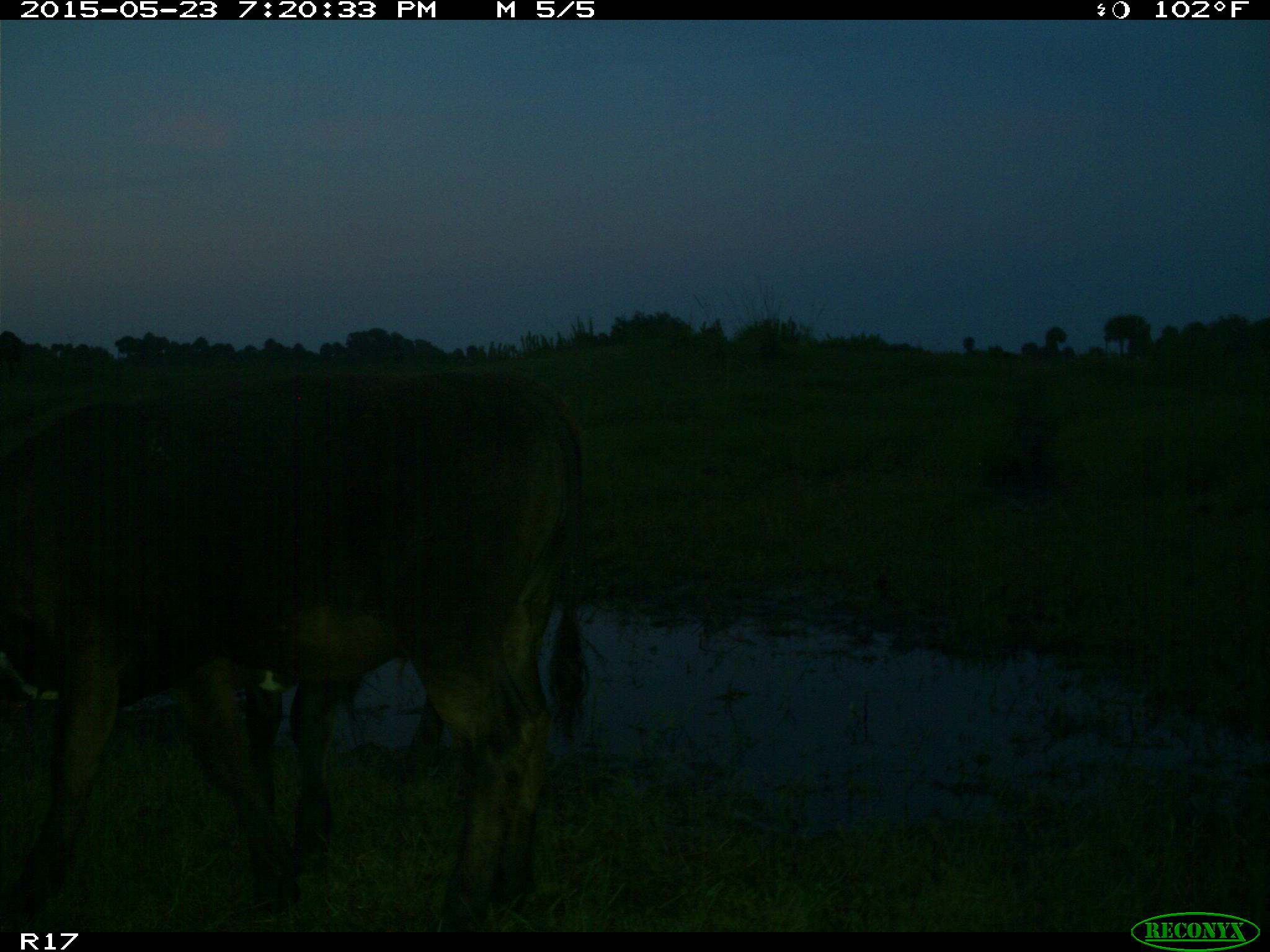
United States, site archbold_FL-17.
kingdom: Animalia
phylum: Chordata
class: Mammalia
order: Artiodactyla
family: Bovidae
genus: Bos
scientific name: Bos taurus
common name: domestic cow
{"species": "Bos taurus (domestic cow)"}